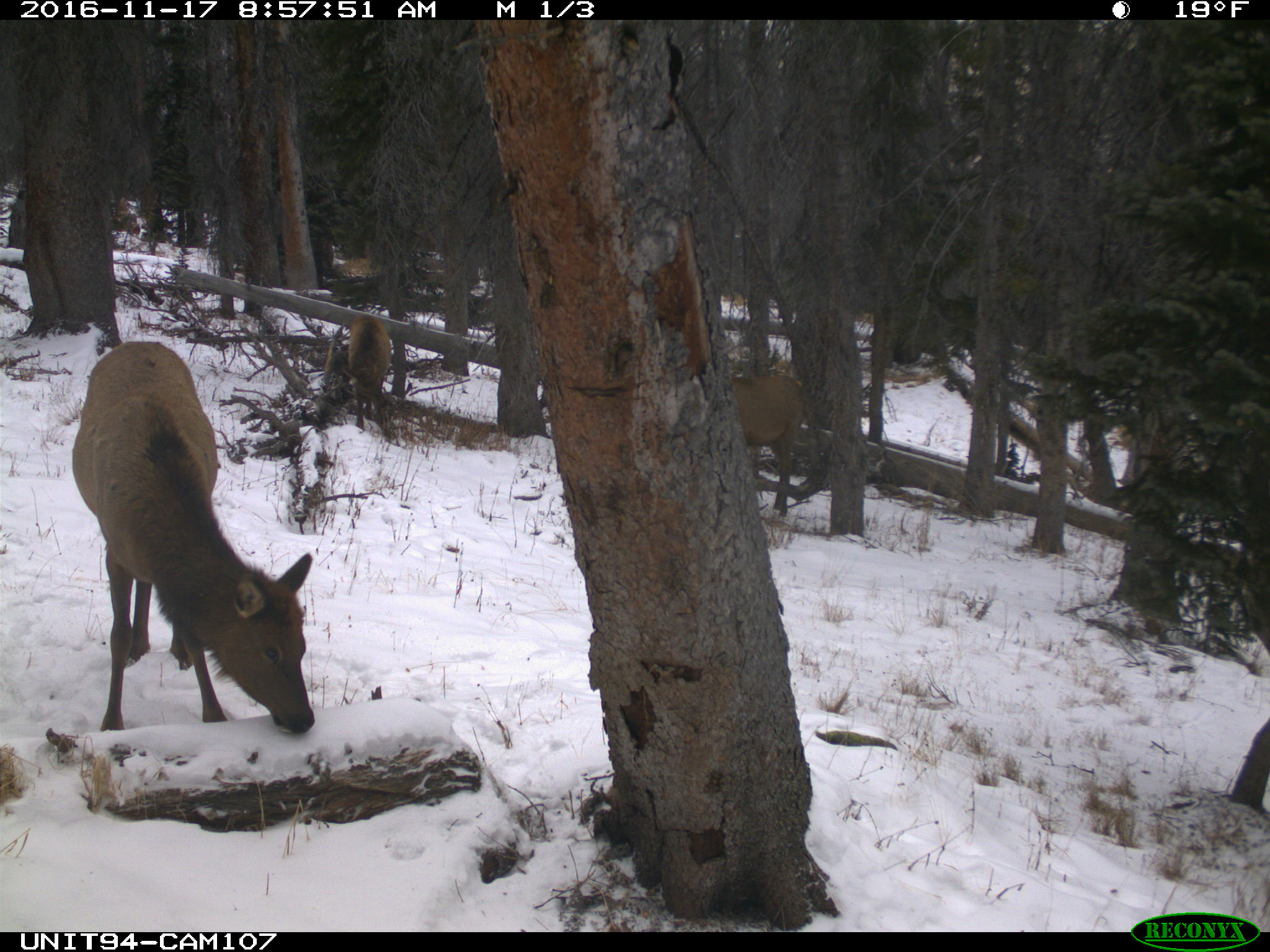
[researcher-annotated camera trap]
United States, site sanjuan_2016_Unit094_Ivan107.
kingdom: Animalia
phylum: Chordata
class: Mammalia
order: Artiodactyla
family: Cervidae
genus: Cervus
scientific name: Cervus elaphus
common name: red deer